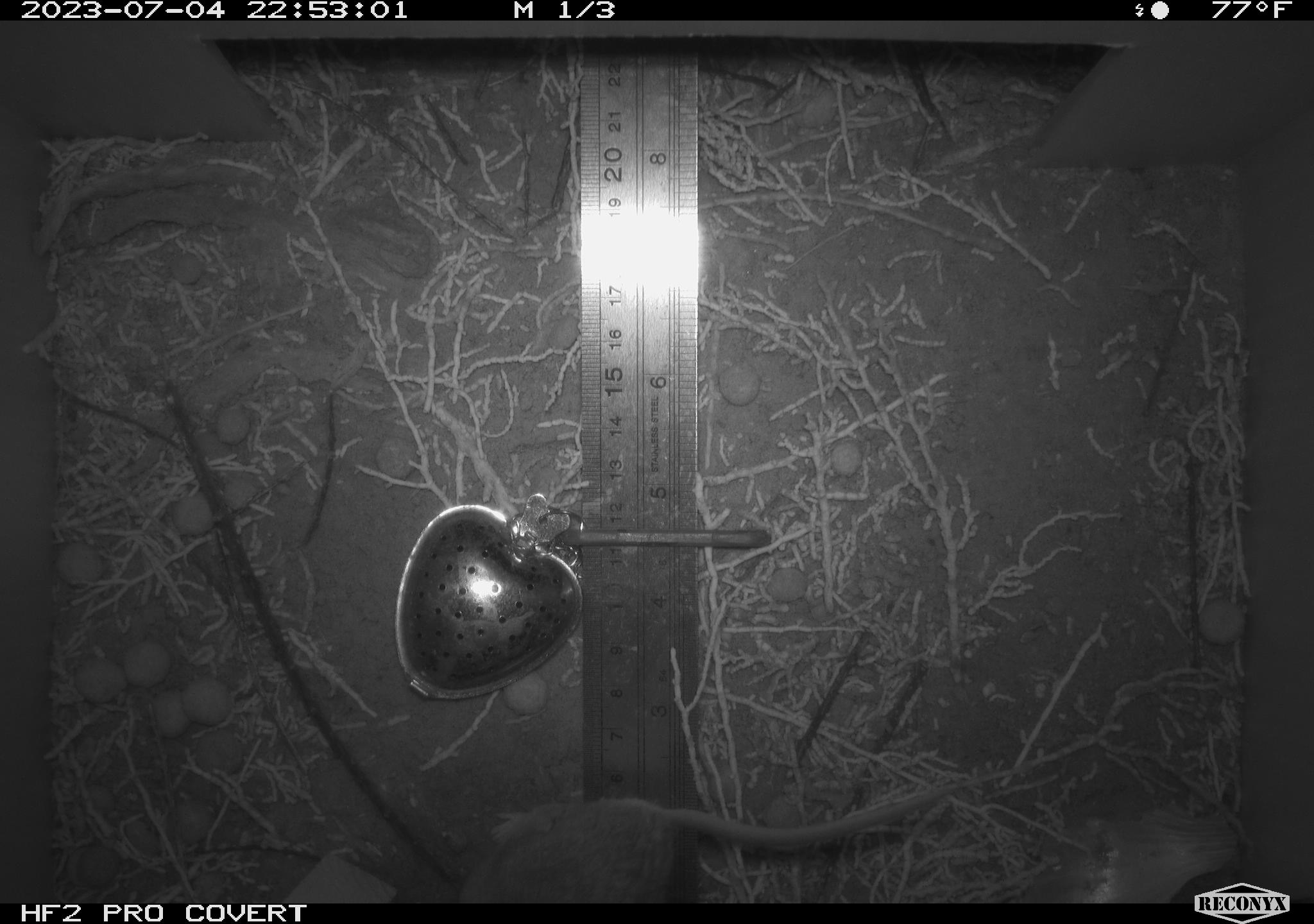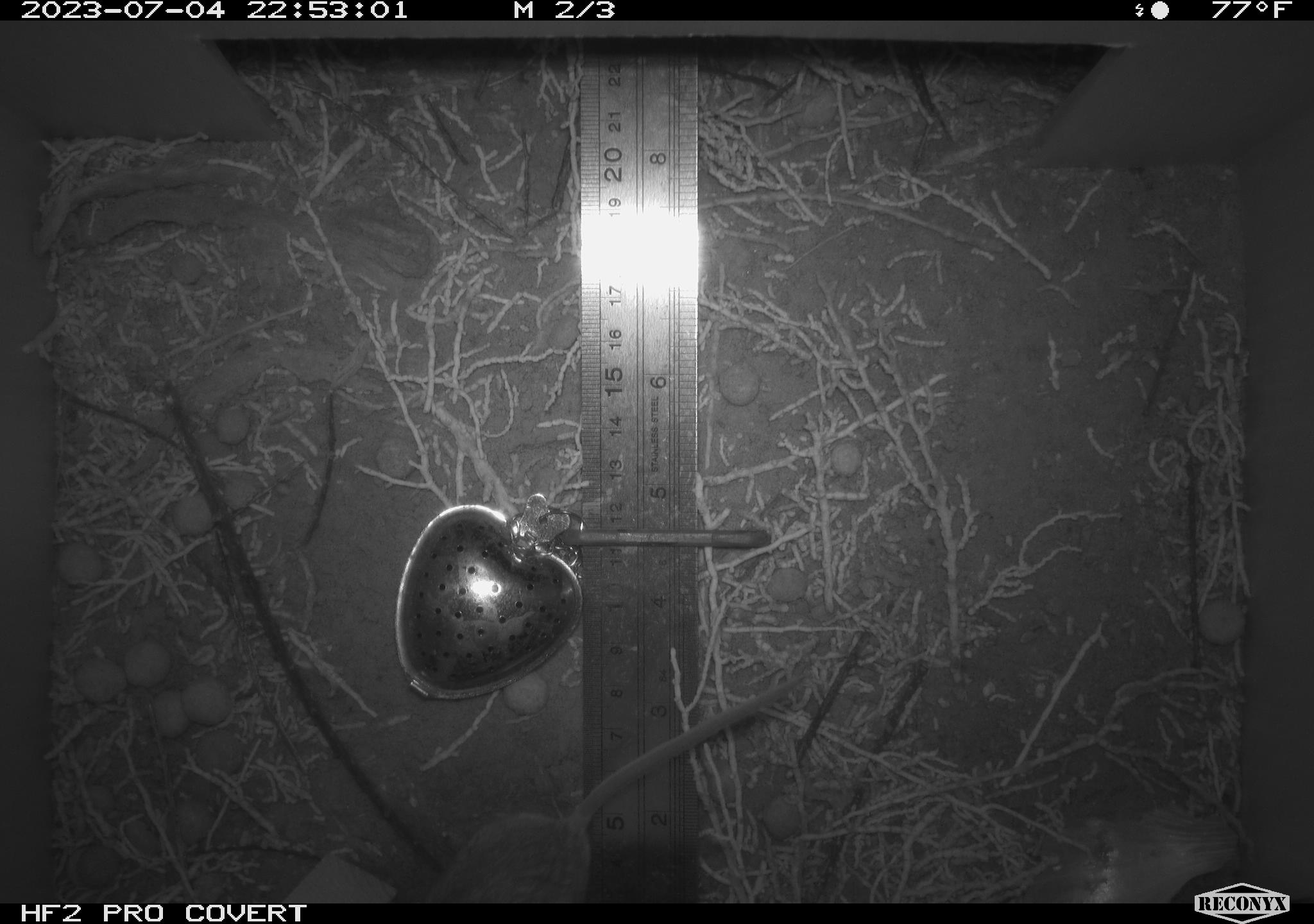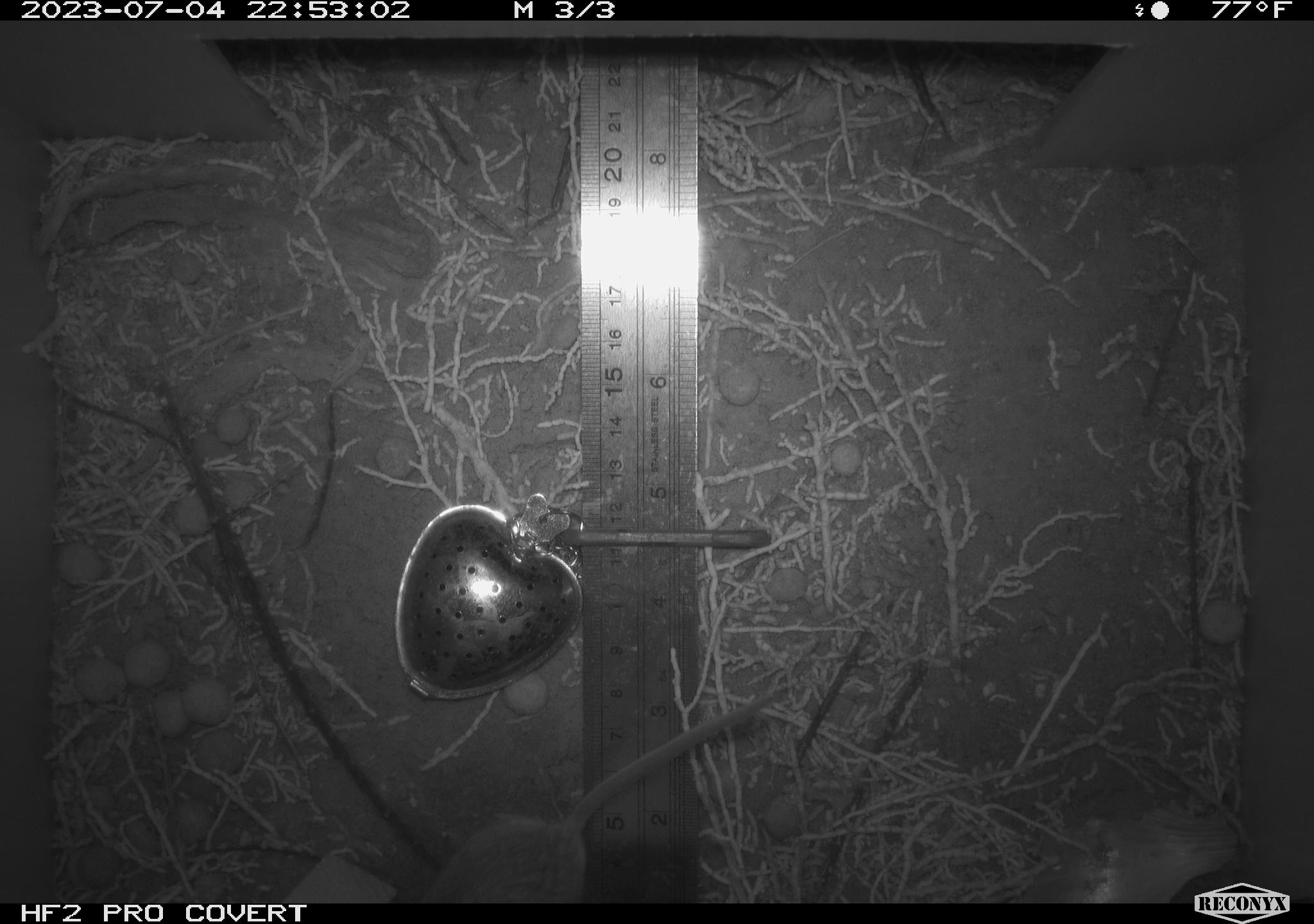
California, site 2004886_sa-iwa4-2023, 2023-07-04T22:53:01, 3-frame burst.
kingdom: Animalia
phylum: Chordata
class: Mammalia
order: Rodentia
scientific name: Rodentia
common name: mouse species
Mouse species (Rodentia).